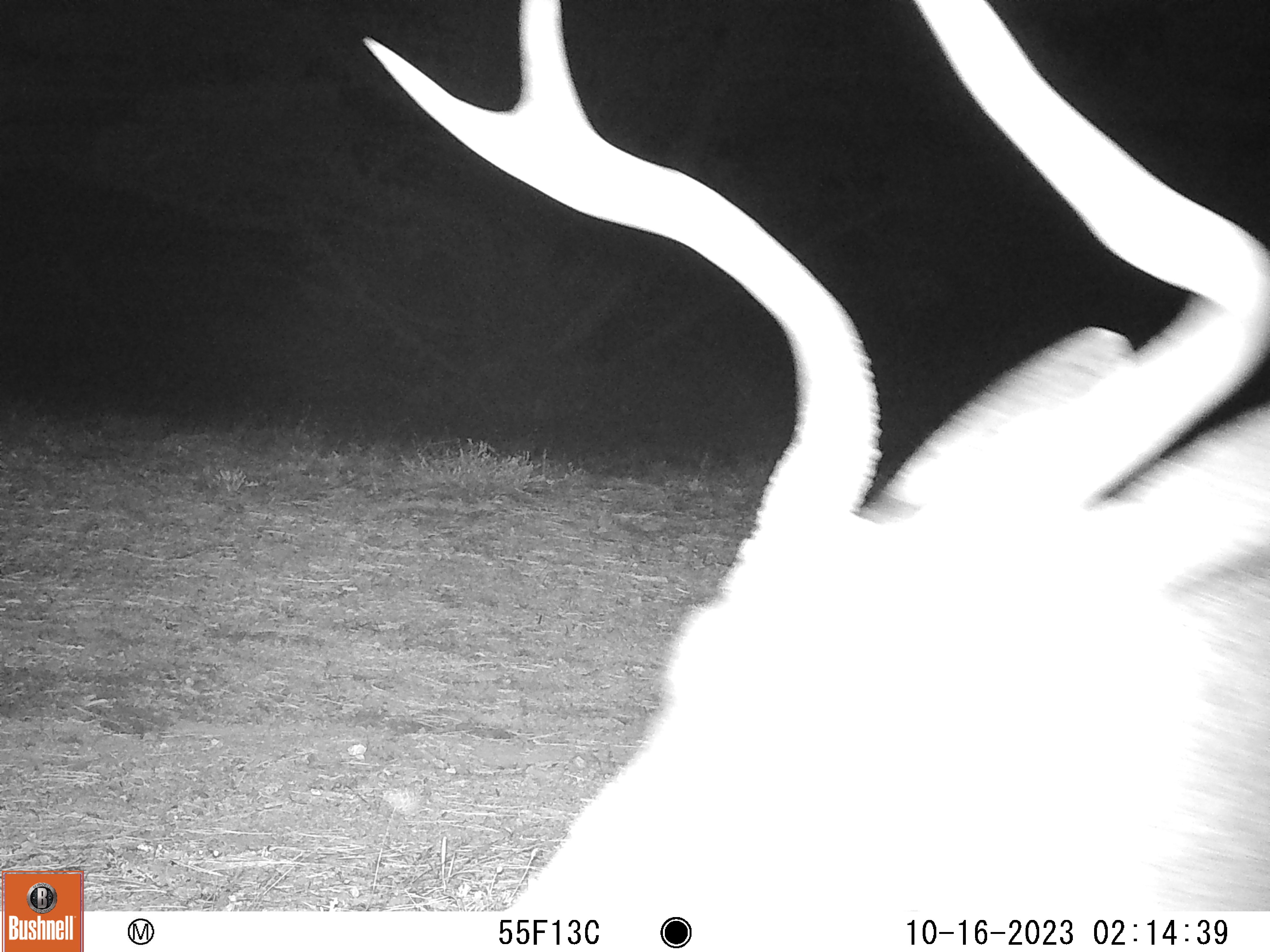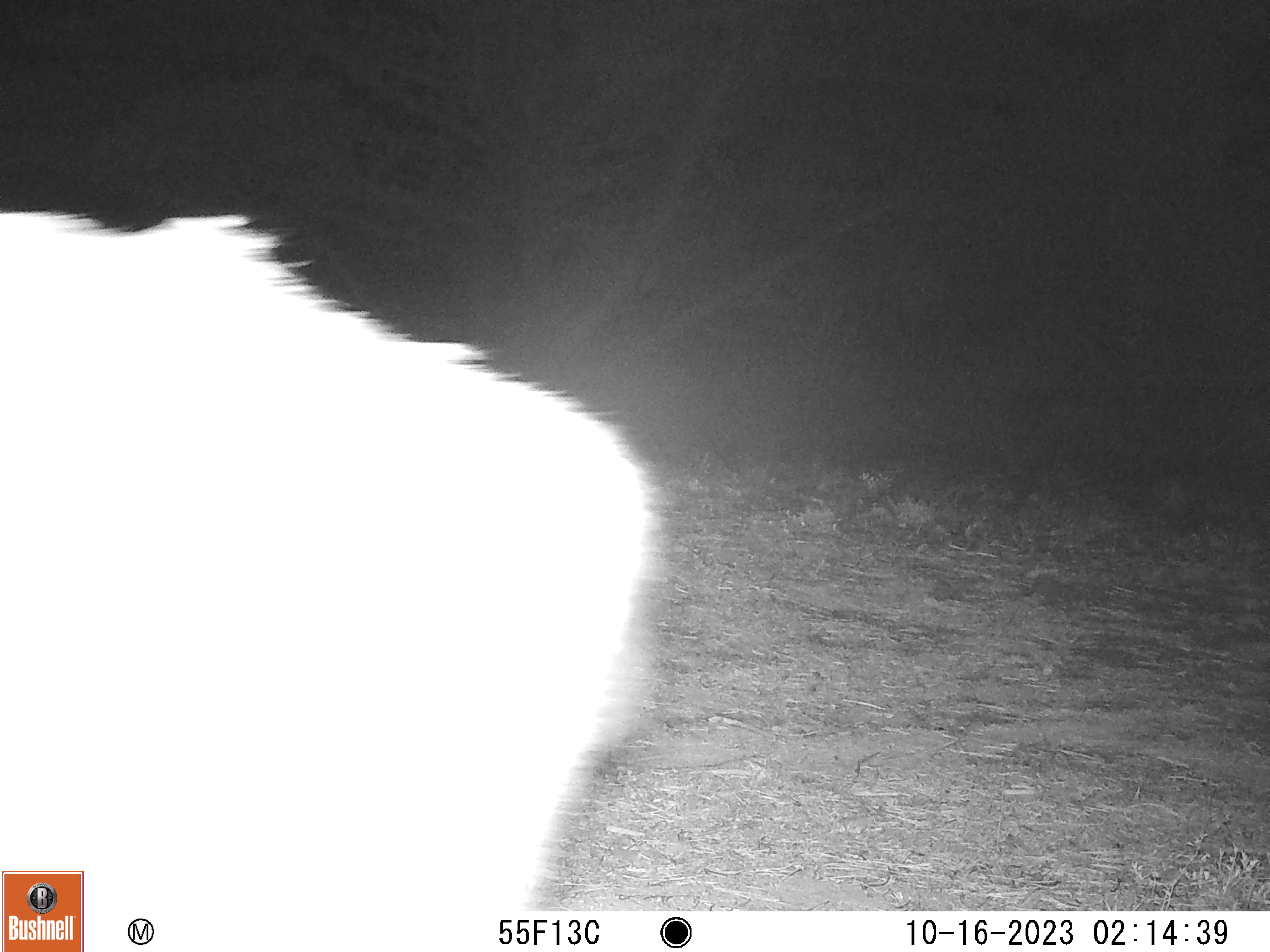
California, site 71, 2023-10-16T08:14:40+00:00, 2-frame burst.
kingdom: Animalia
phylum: Chordata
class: Mammalia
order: Artiodactyla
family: Cervidae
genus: Odocoileus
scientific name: Odocoileus hemionus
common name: mule deer